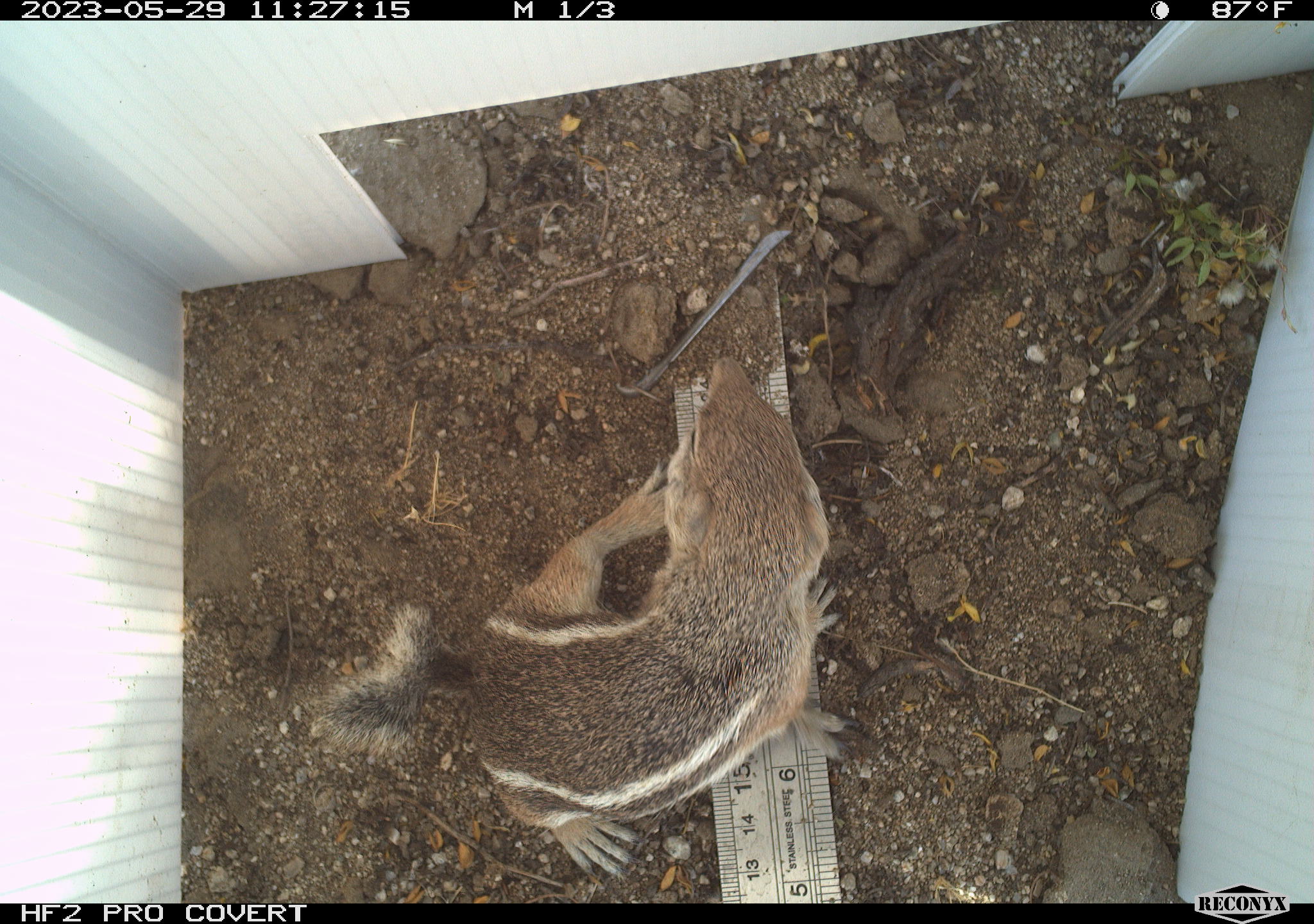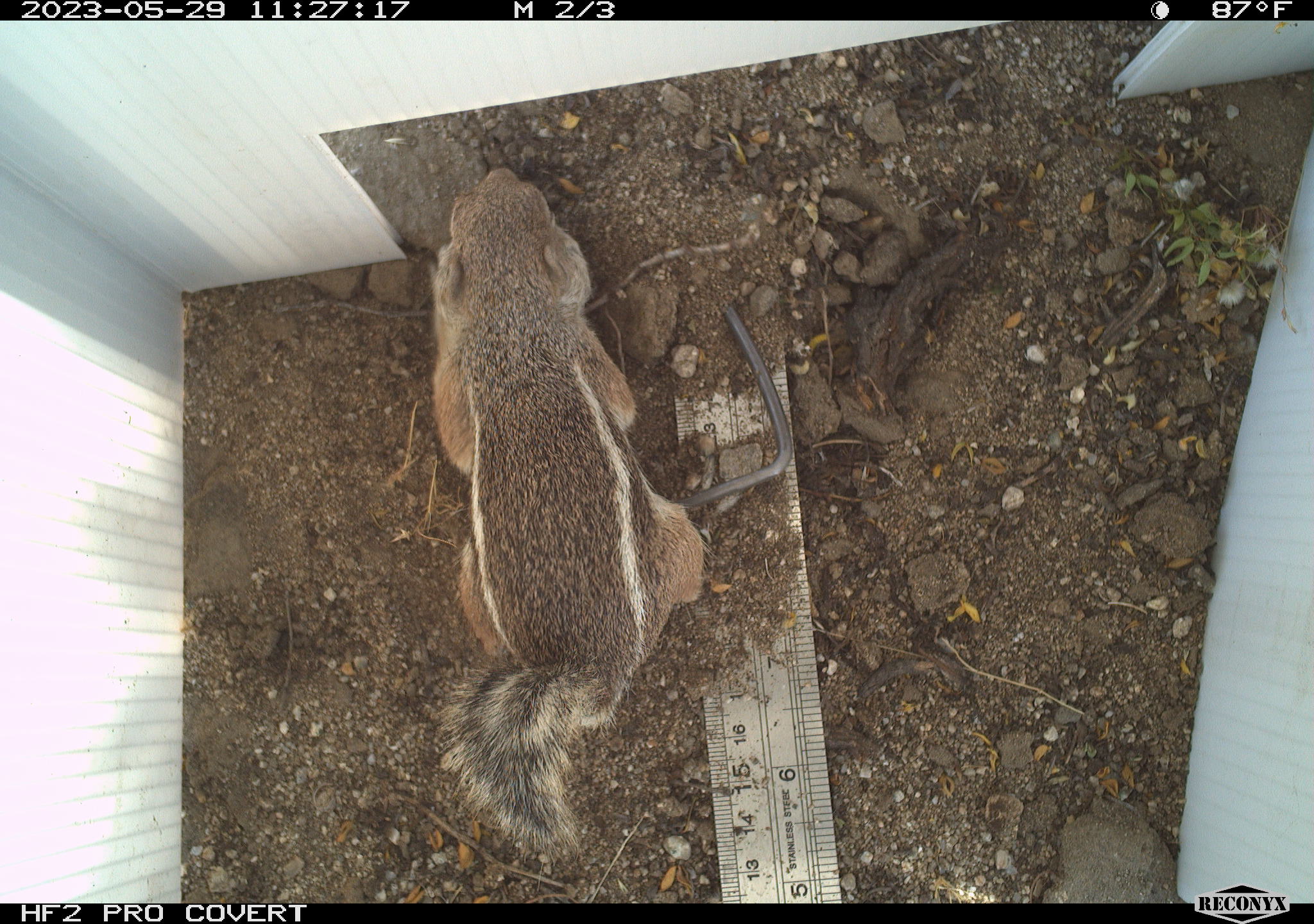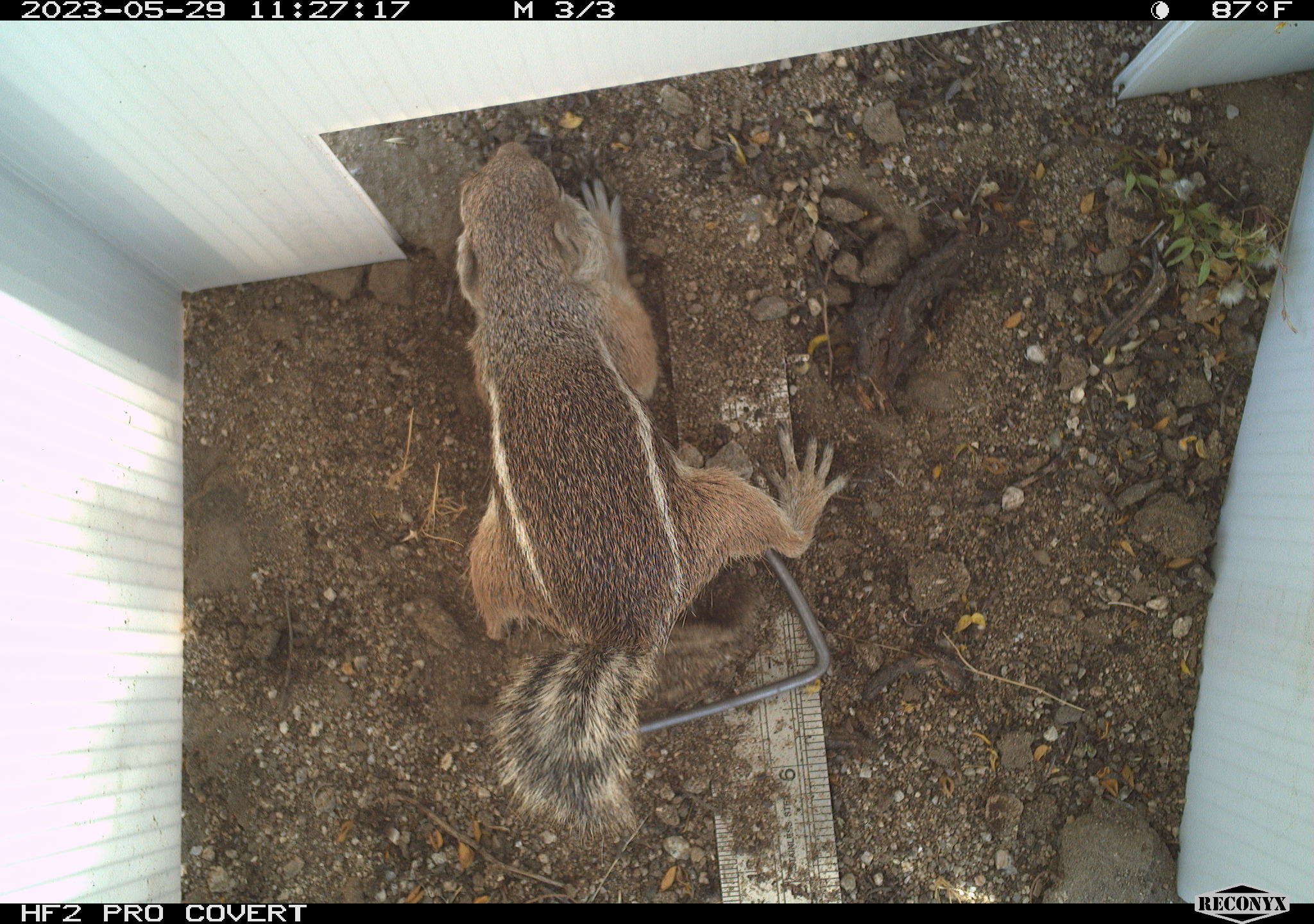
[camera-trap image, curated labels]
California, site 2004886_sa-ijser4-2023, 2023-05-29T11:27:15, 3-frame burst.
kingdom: Animalia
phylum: Chordata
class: Mammalia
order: Rodentia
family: Sciuridae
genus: Ammospermophilus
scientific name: Ammospermophilus leucurus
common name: white-tailed antelope squirrel